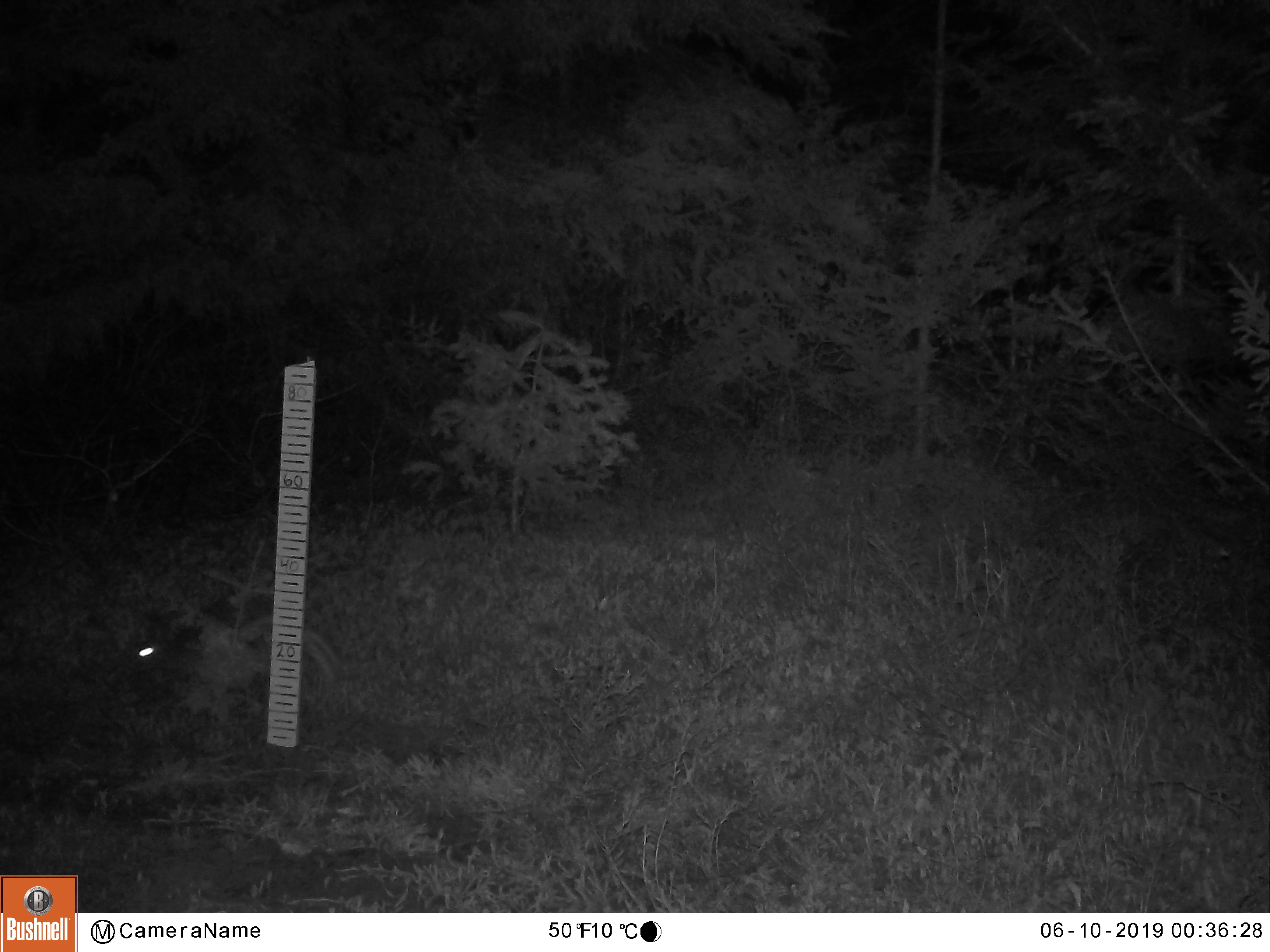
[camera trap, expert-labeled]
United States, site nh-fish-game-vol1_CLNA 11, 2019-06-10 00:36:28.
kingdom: Animalia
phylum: Chordata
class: Mammalia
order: Lagomorpha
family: Leporidae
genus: Lepus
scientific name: Lepus americanus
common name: snowshoe hare